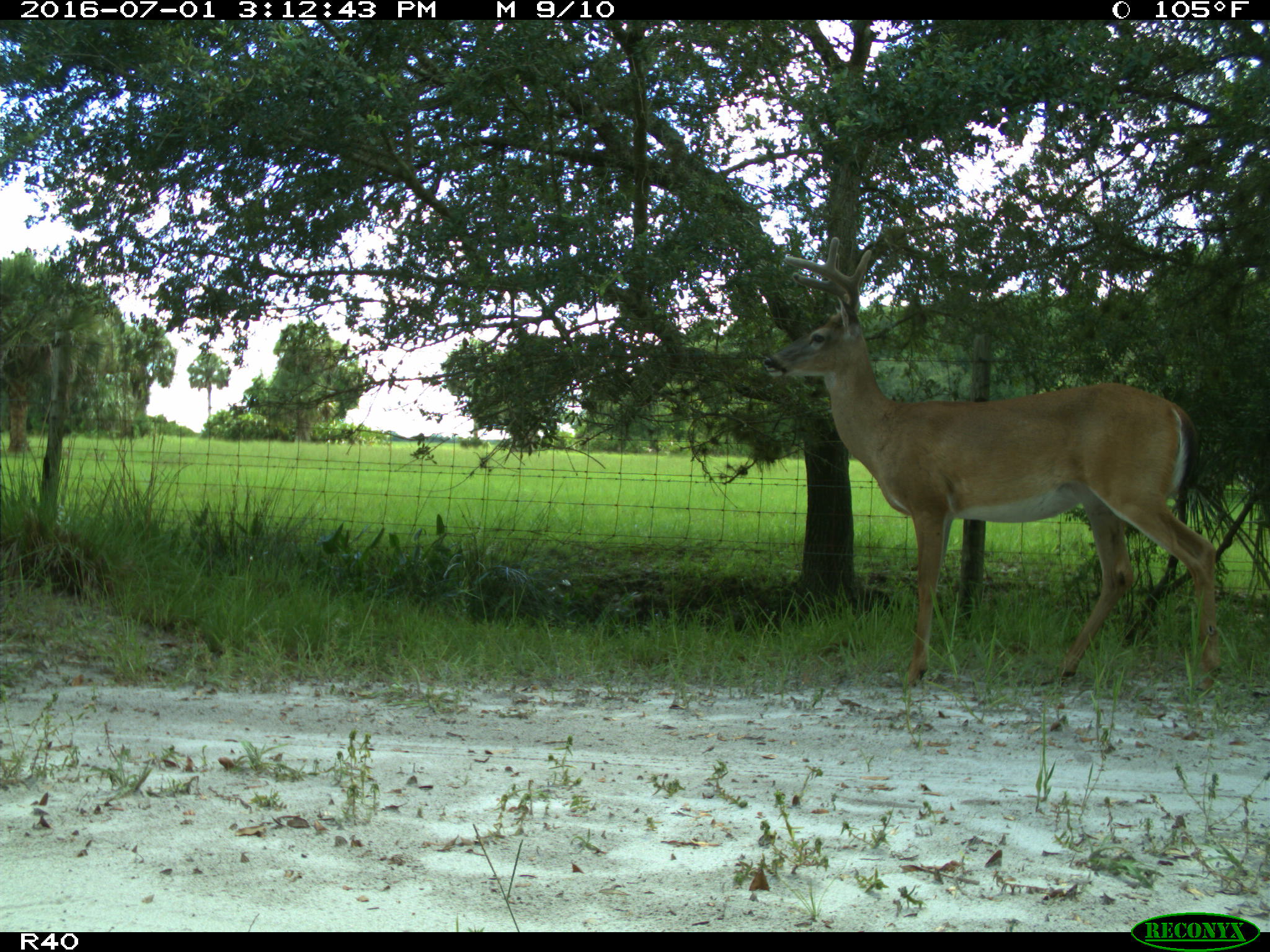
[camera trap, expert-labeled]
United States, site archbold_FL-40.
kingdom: Animalia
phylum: Chordata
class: Mammalia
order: Artiodactyla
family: Cervidae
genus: Odocoileus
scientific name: Odocoileus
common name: deer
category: unidentified deer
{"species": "unidentified deer (deer) (Odocoileus)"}